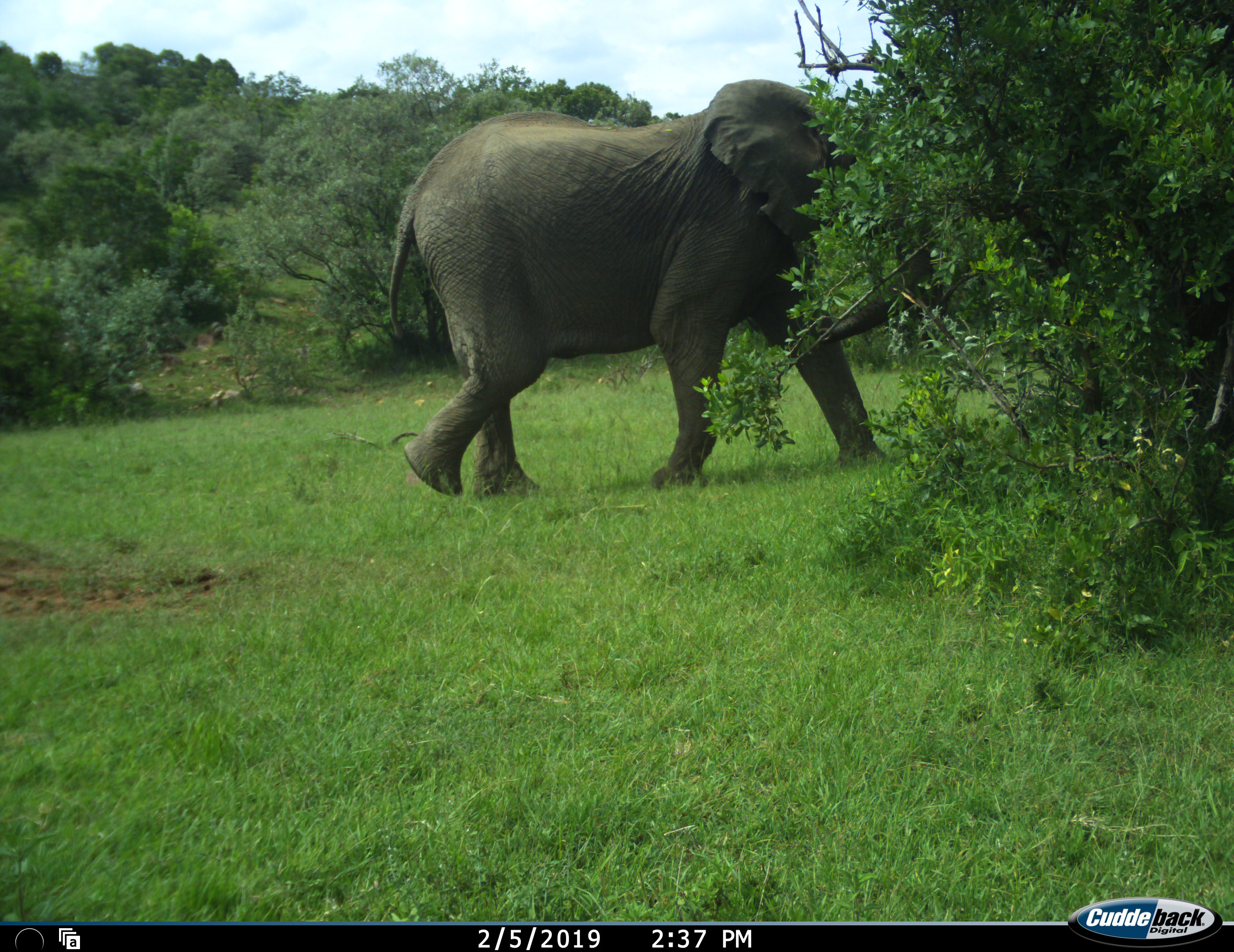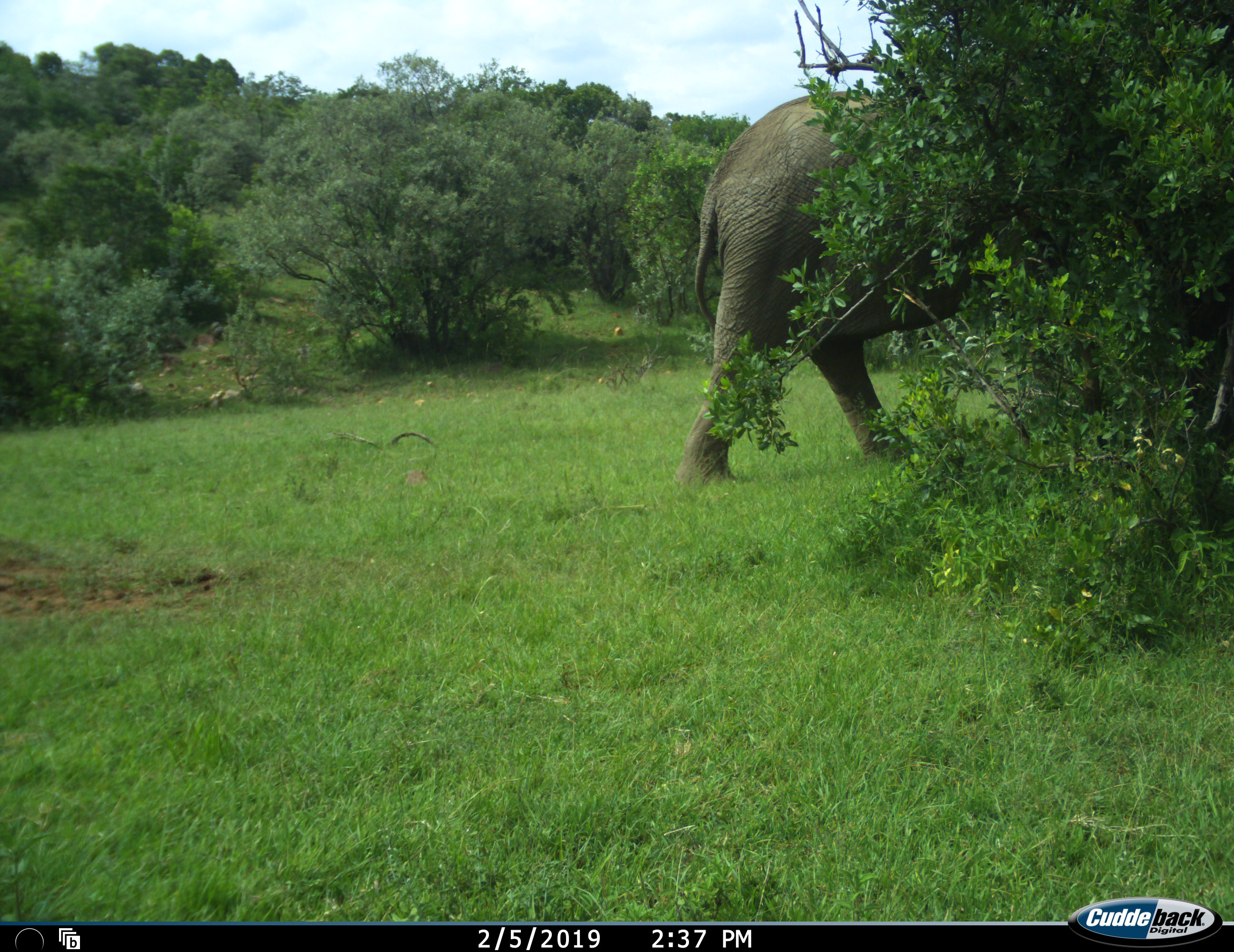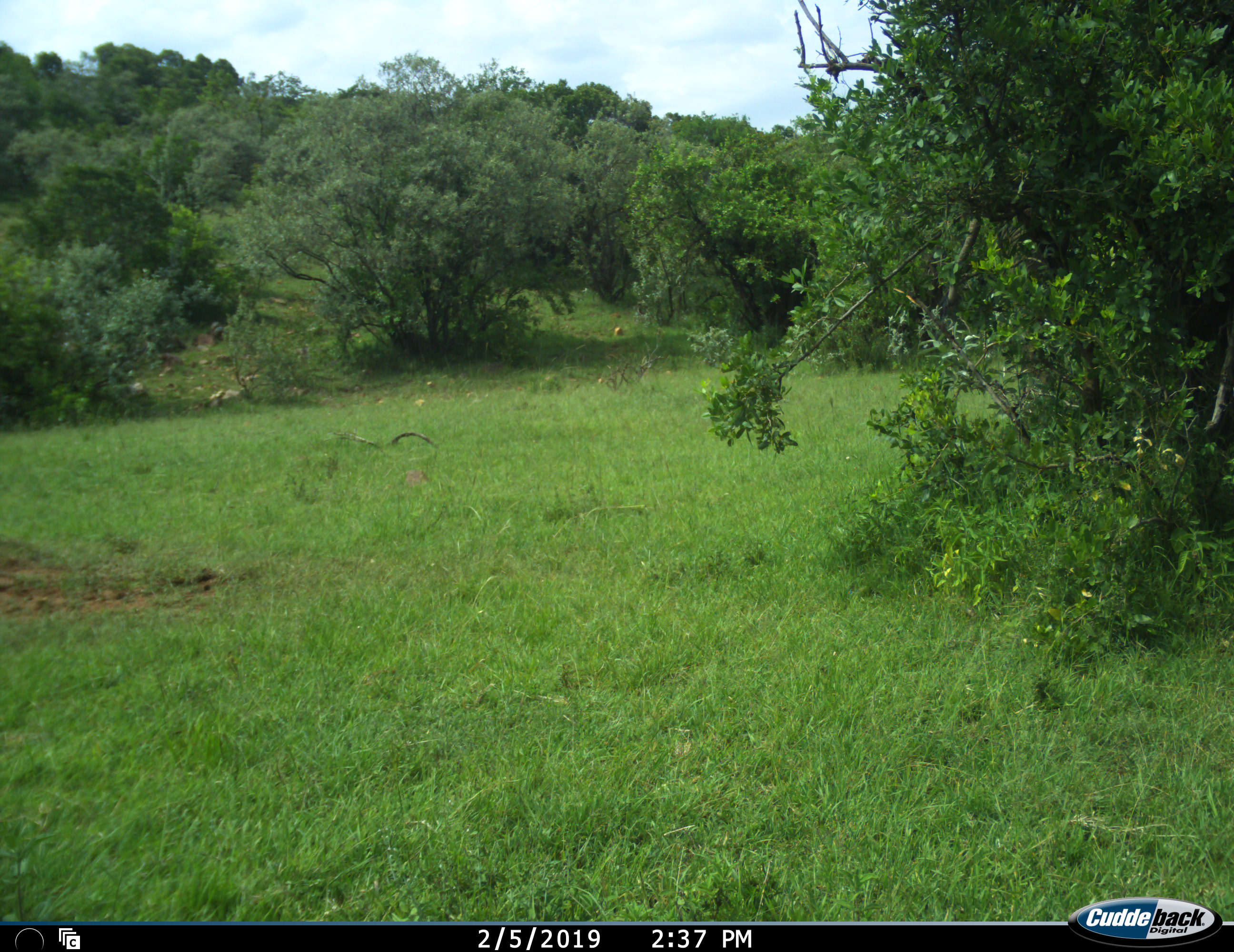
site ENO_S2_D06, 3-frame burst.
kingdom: Animalia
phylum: Chordata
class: Mammalia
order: Proboscidea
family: Elephantidae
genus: Loxodonta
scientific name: Loxodonta africana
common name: african bush elephant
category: elephant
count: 1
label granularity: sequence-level